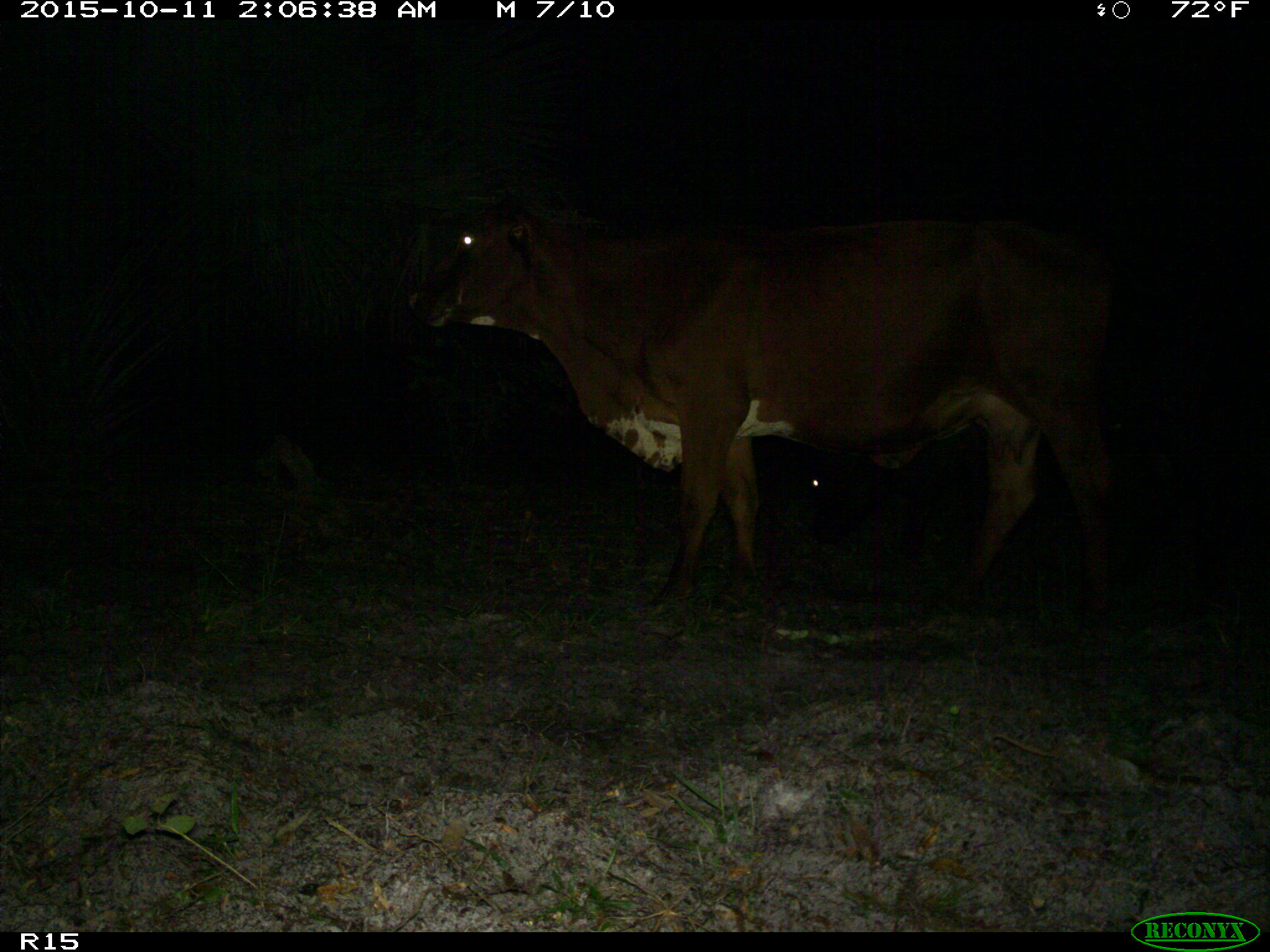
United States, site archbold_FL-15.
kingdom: Animalia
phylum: Chordata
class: Mammalia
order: Artiodactyla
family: Bovidae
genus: Bos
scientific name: Bos taurus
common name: domestic cow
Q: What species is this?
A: Bos taurus (domestic cow).